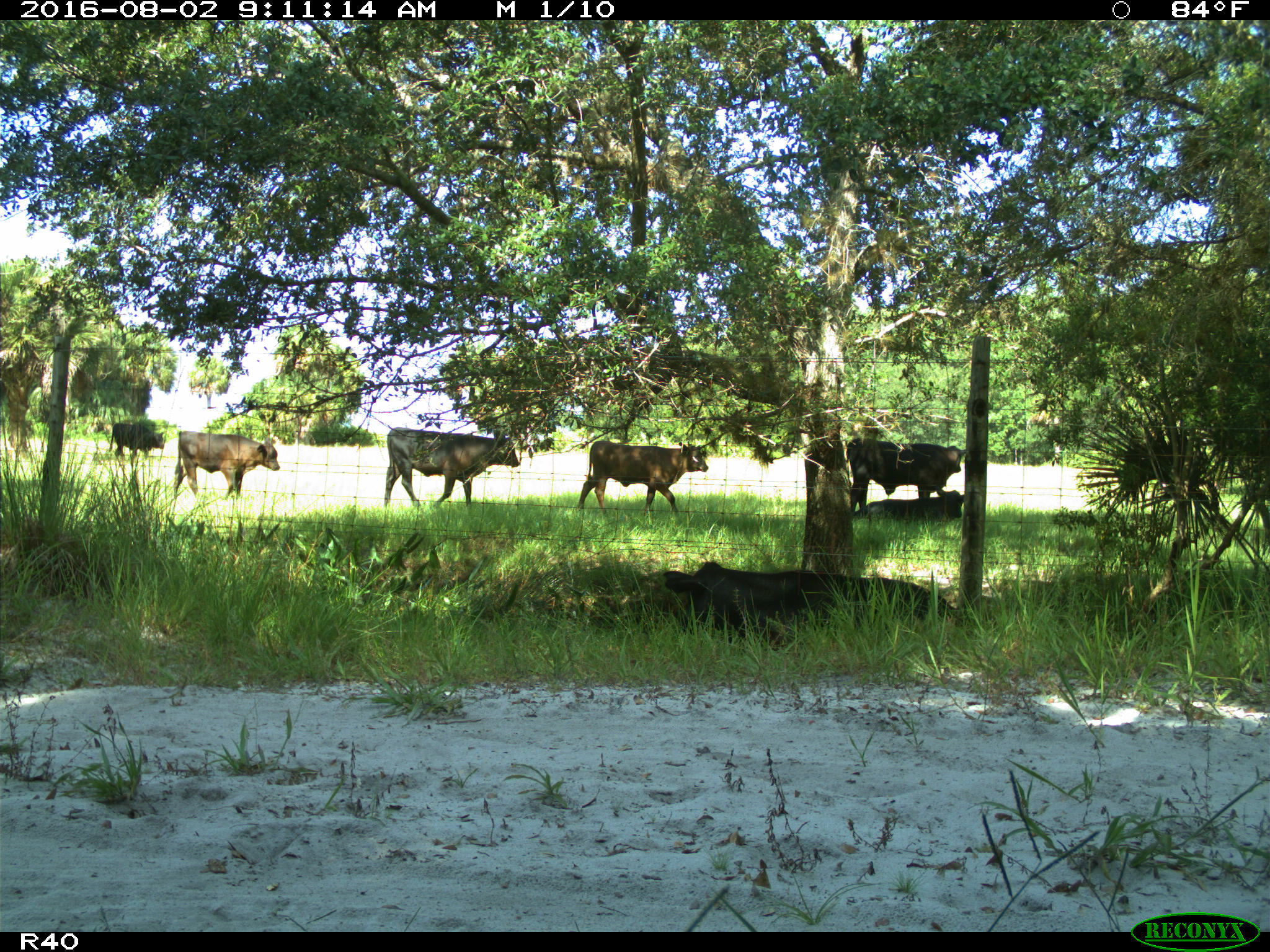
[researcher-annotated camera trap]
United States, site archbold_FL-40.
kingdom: Animalia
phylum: Chordata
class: Mammalia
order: Artiodactyla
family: Bovidae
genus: Bos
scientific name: Bos taurus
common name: domestic cow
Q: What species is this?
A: Bos taurus (domestic cow).